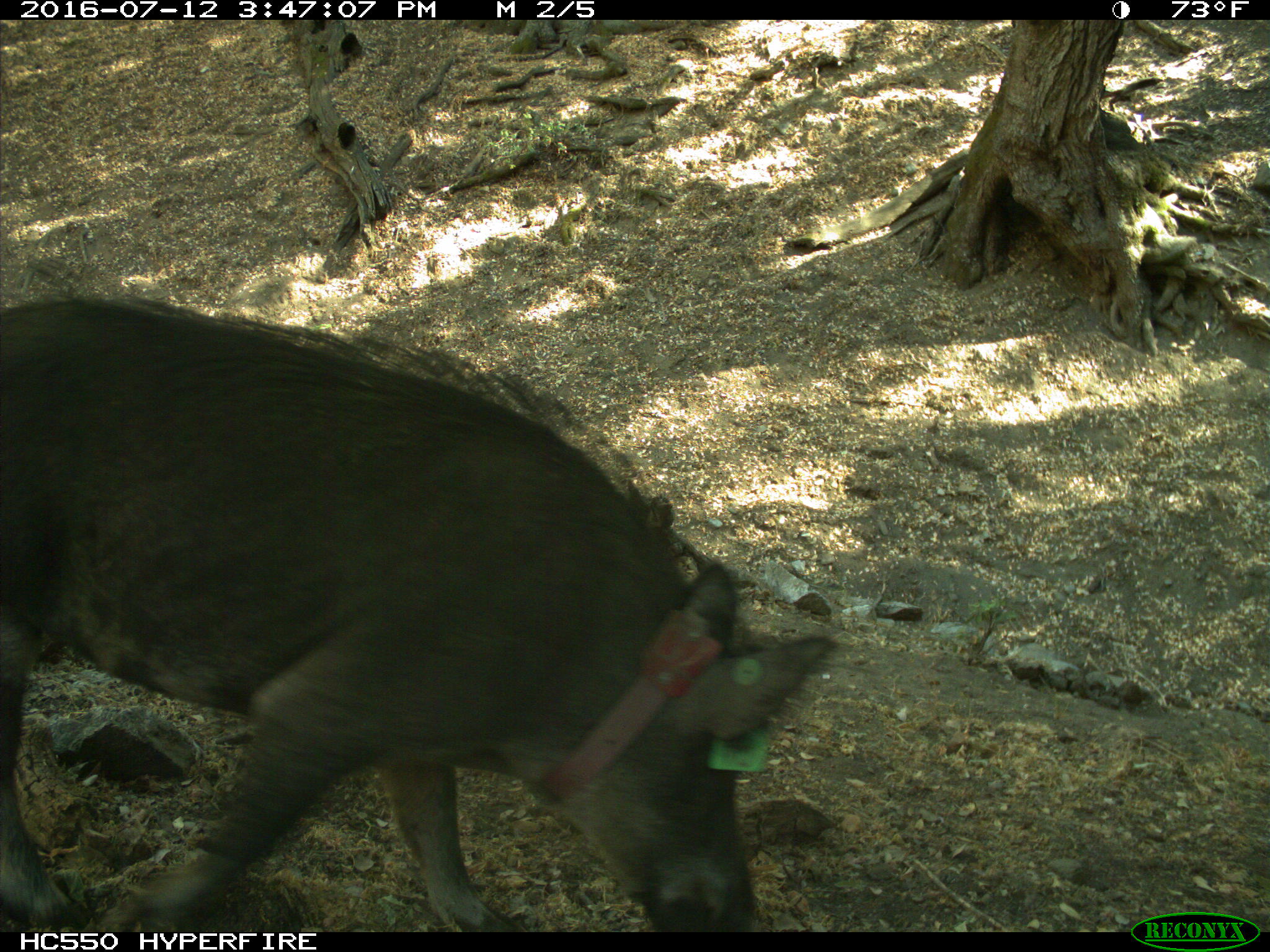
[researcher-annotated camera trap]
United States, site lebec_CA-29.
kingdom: Animalia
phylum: Chordata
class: Mammalia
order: Artiodactyla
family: Suidae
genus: Sus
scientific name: Sus scrofa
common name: wild boar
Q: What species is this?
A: Sus scrofa (wild boar).